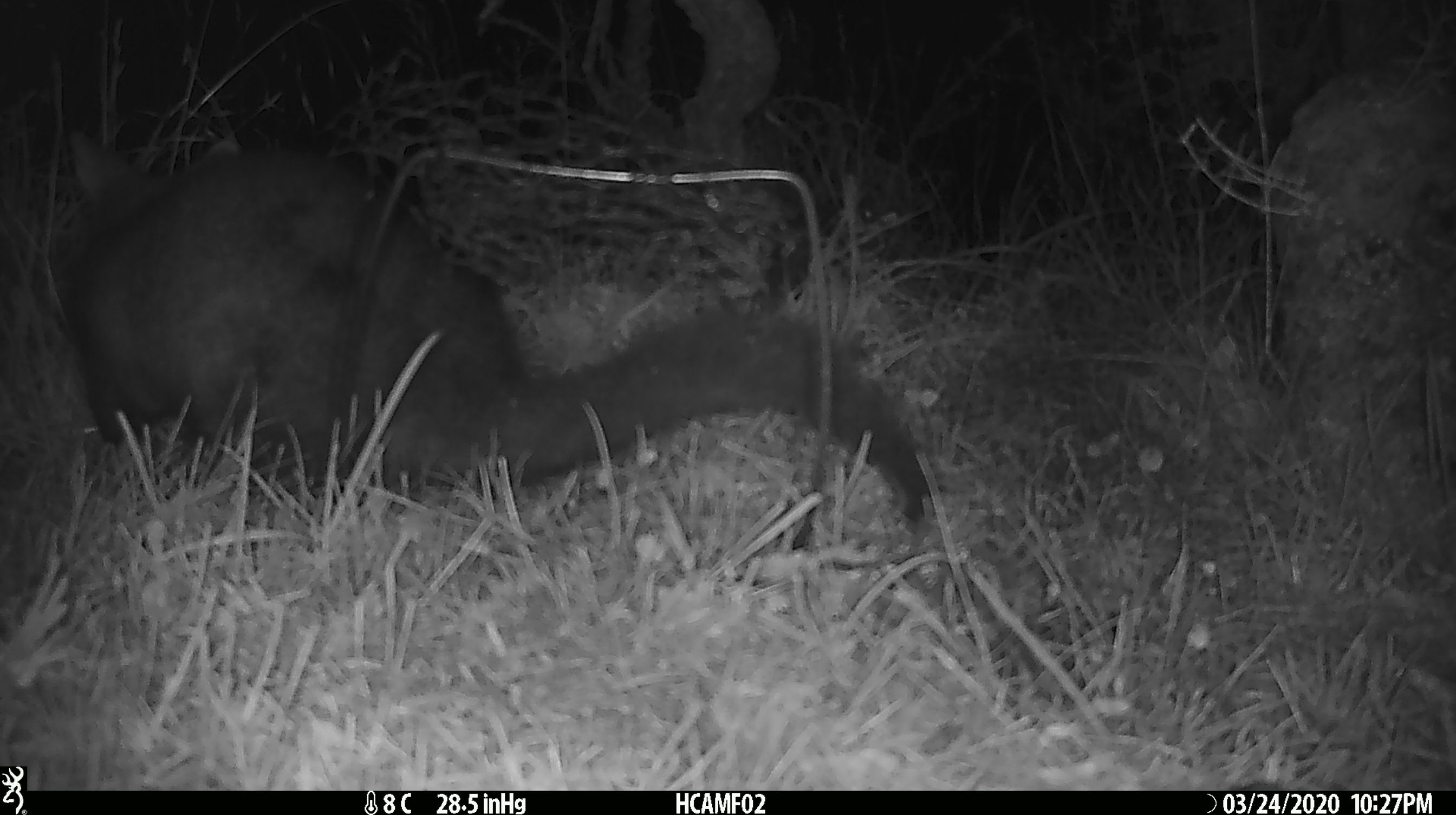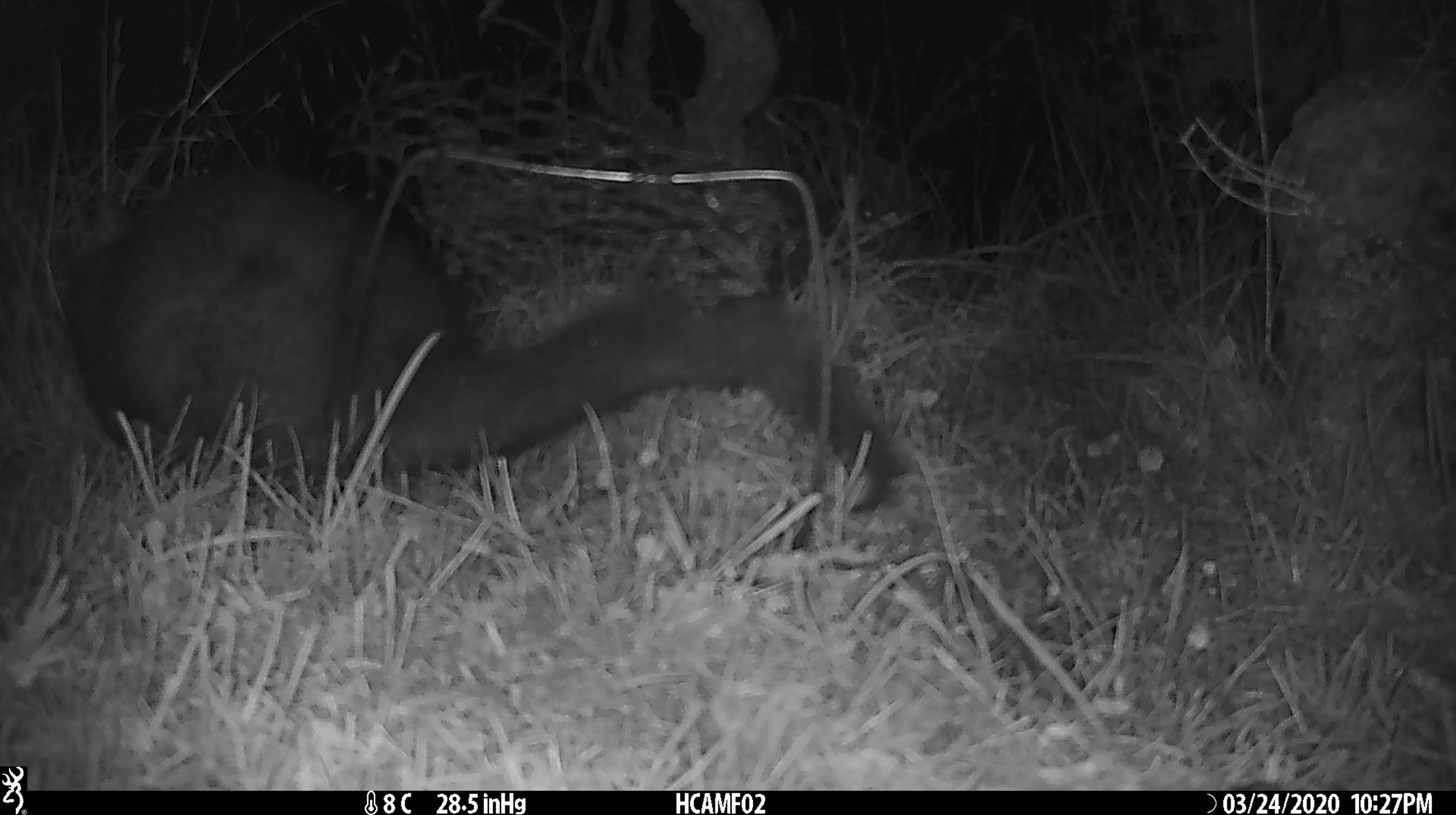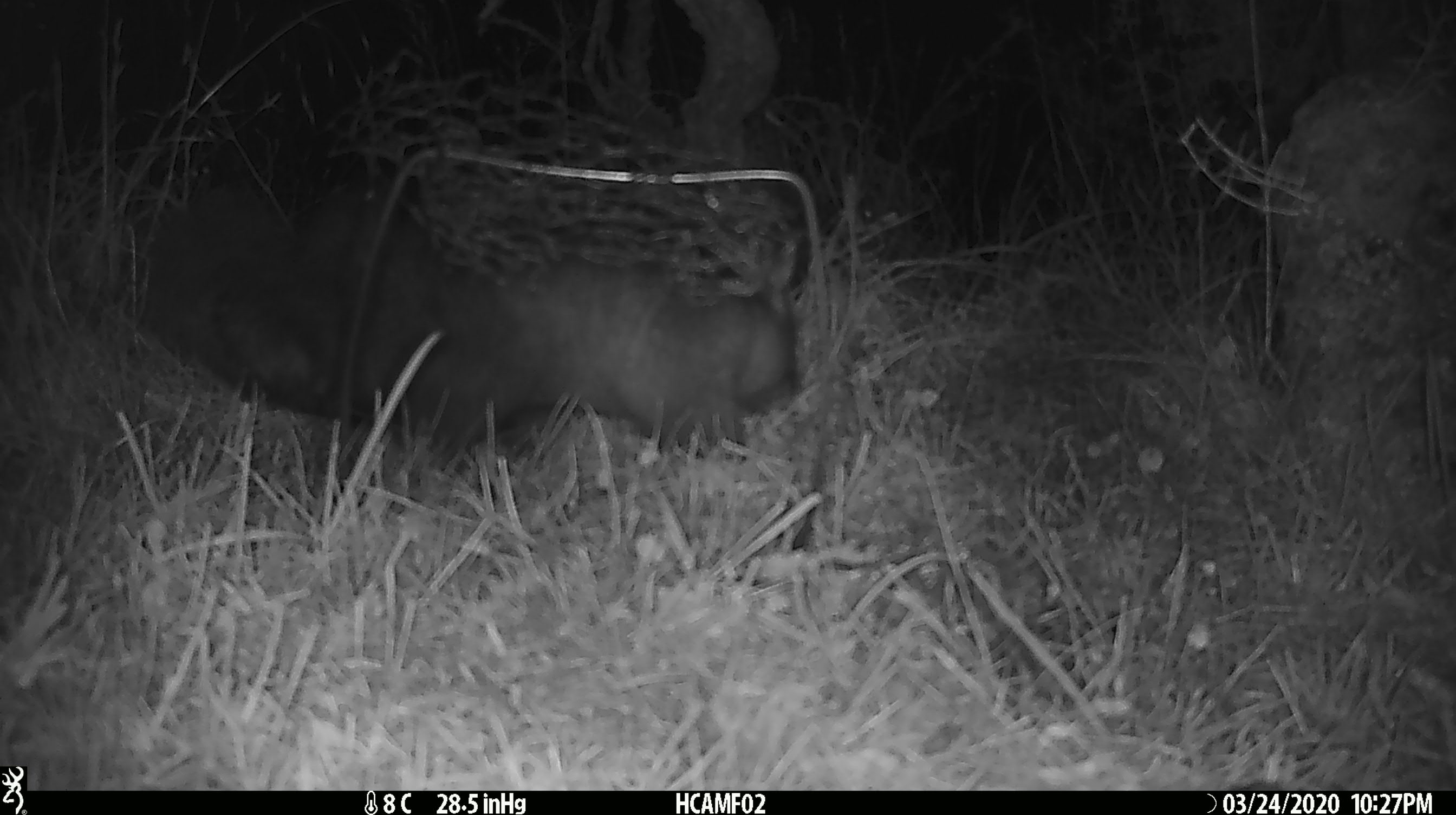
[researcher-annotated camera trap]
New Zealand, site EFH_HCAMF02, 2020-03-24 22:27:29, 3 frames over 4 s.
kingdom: Animalia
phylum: Chordata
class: Mammalia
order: Diprotodontia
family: Phalangeridae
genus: Trichosurus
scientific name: Trichosurus vulpecula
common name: common brushtail possum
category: possum